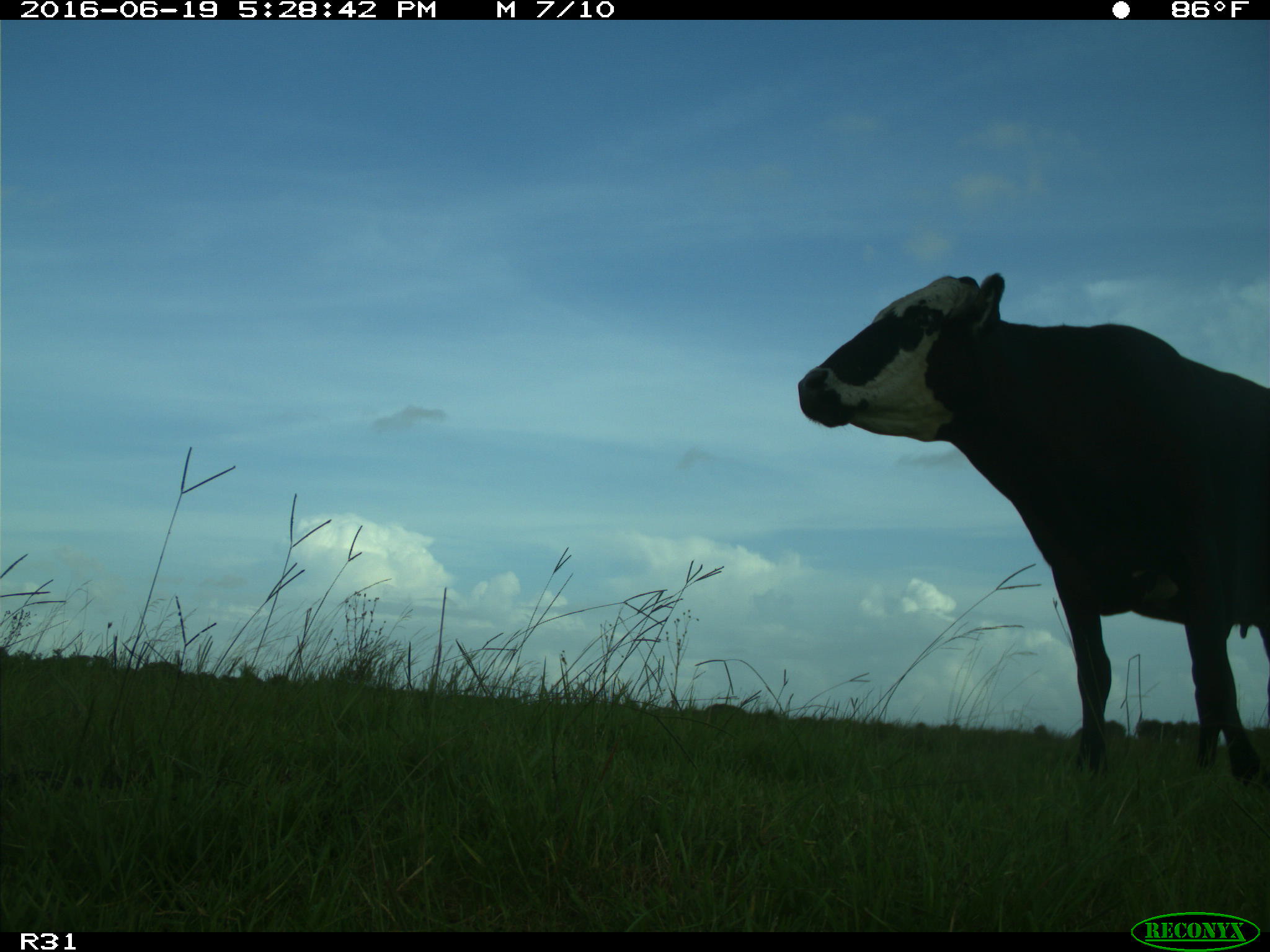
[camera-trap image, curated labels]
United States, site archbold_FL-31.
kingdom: Animalia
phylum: Chordata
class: Mammalia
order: Artiodactyla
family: Bovidae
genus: Bos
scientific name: Bos taurus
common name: domestic cow